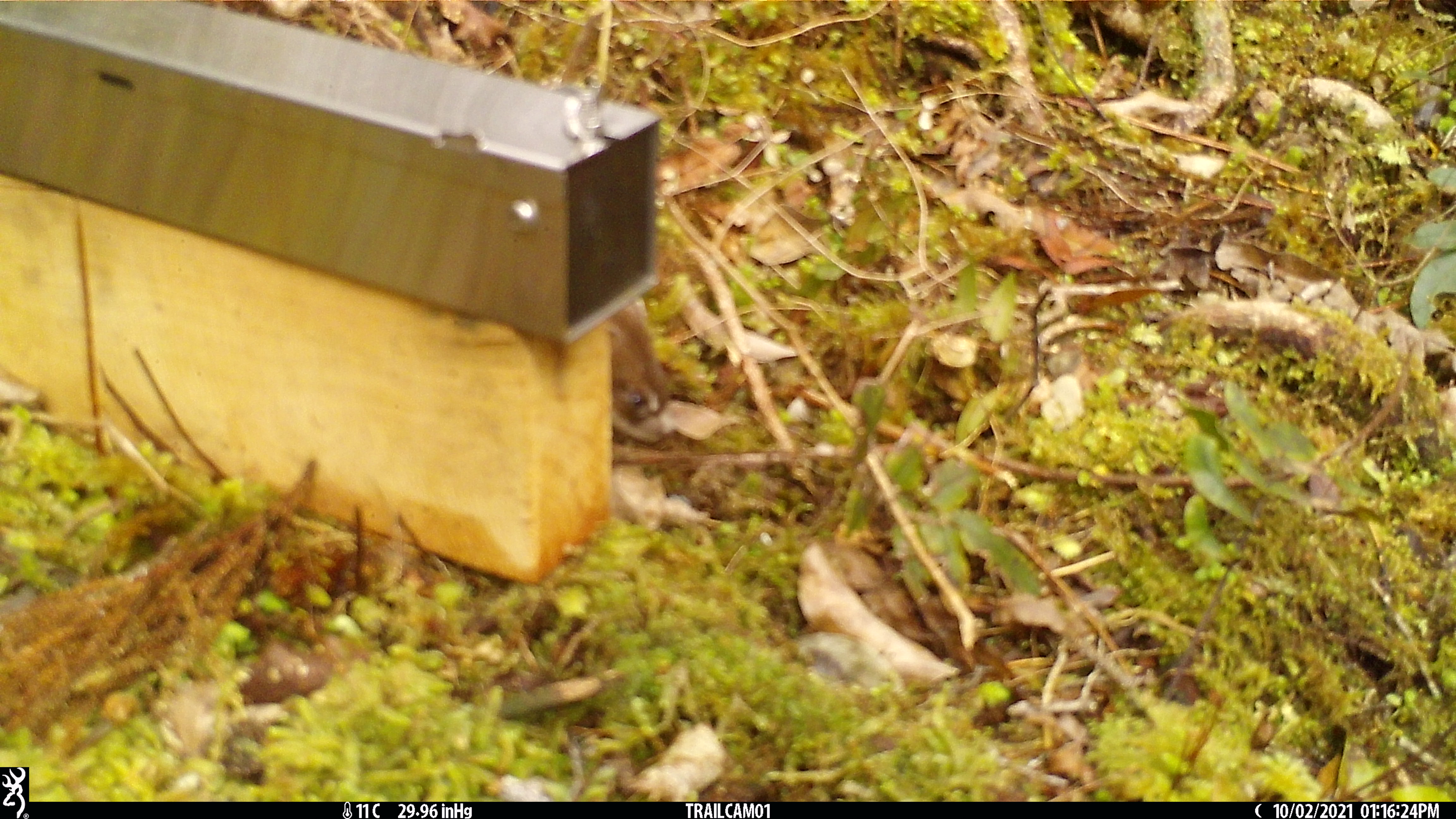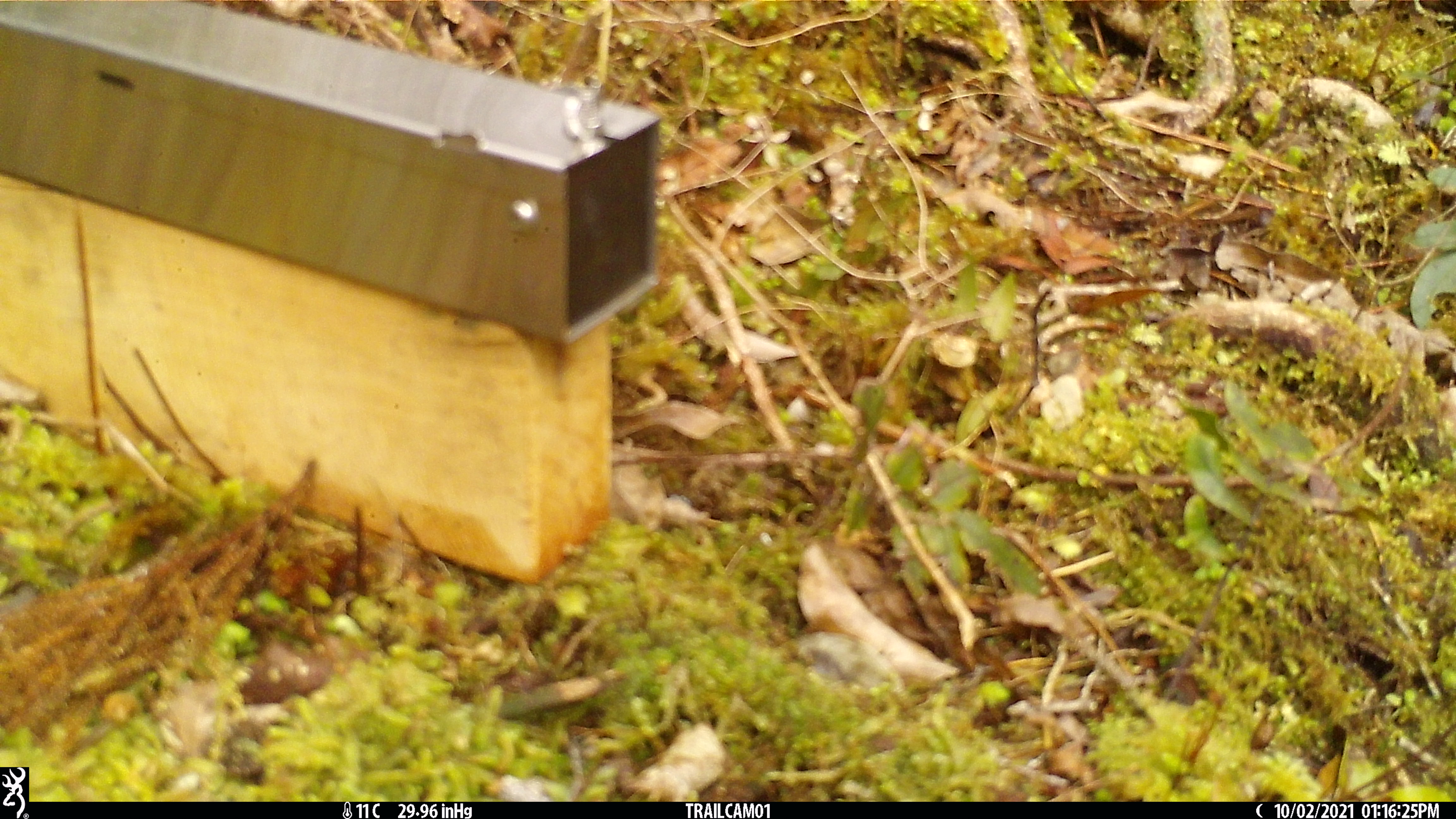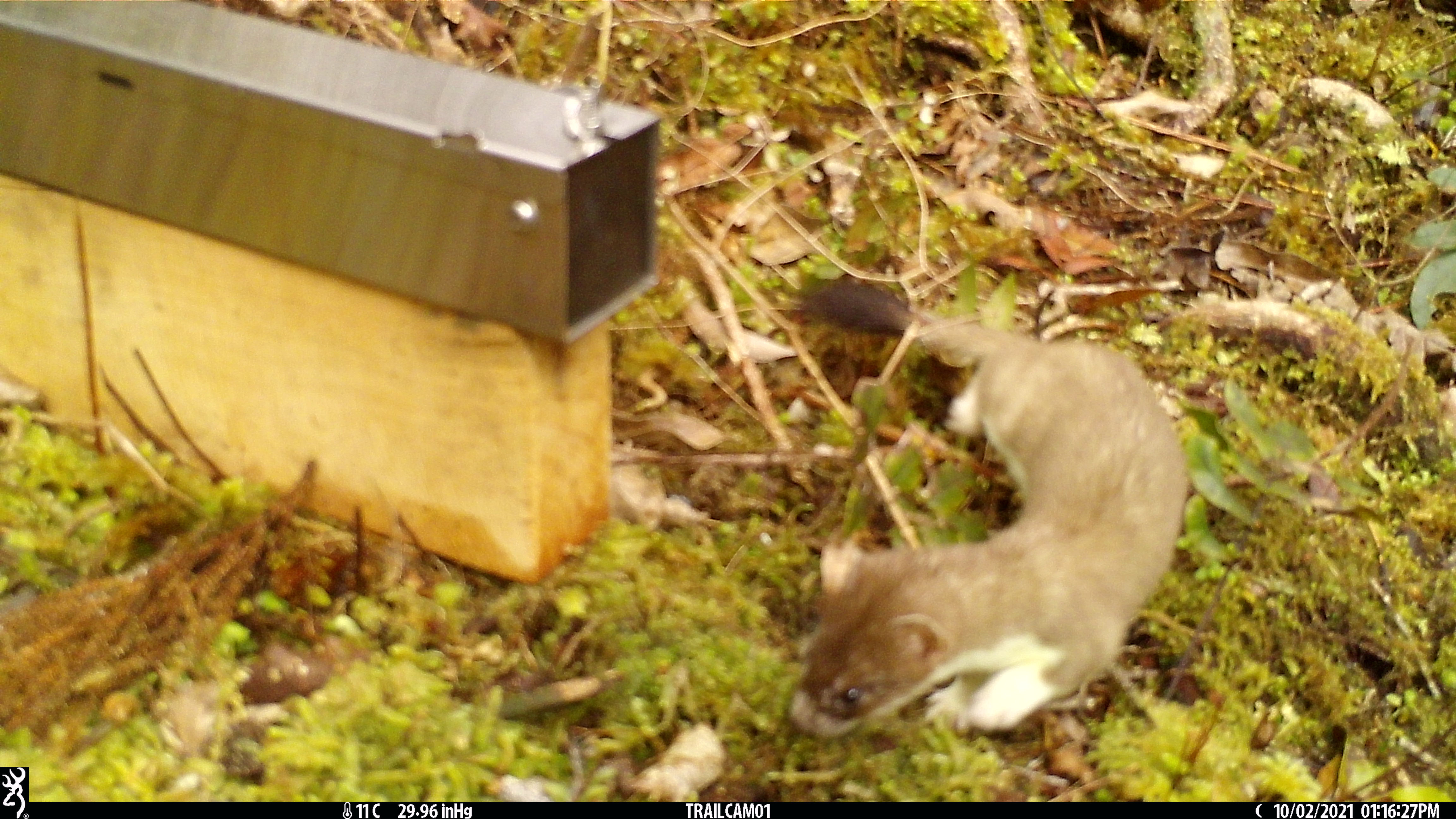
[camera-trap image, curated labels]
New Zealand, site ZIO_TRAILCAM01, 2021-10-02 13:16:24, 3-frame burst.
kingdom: Animalia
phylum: Chordata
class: Mammalia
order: Carnivora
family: Mustelidae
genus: Mustela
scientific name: Mustela erminea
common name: stoat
Stoat (Mustela erminea).